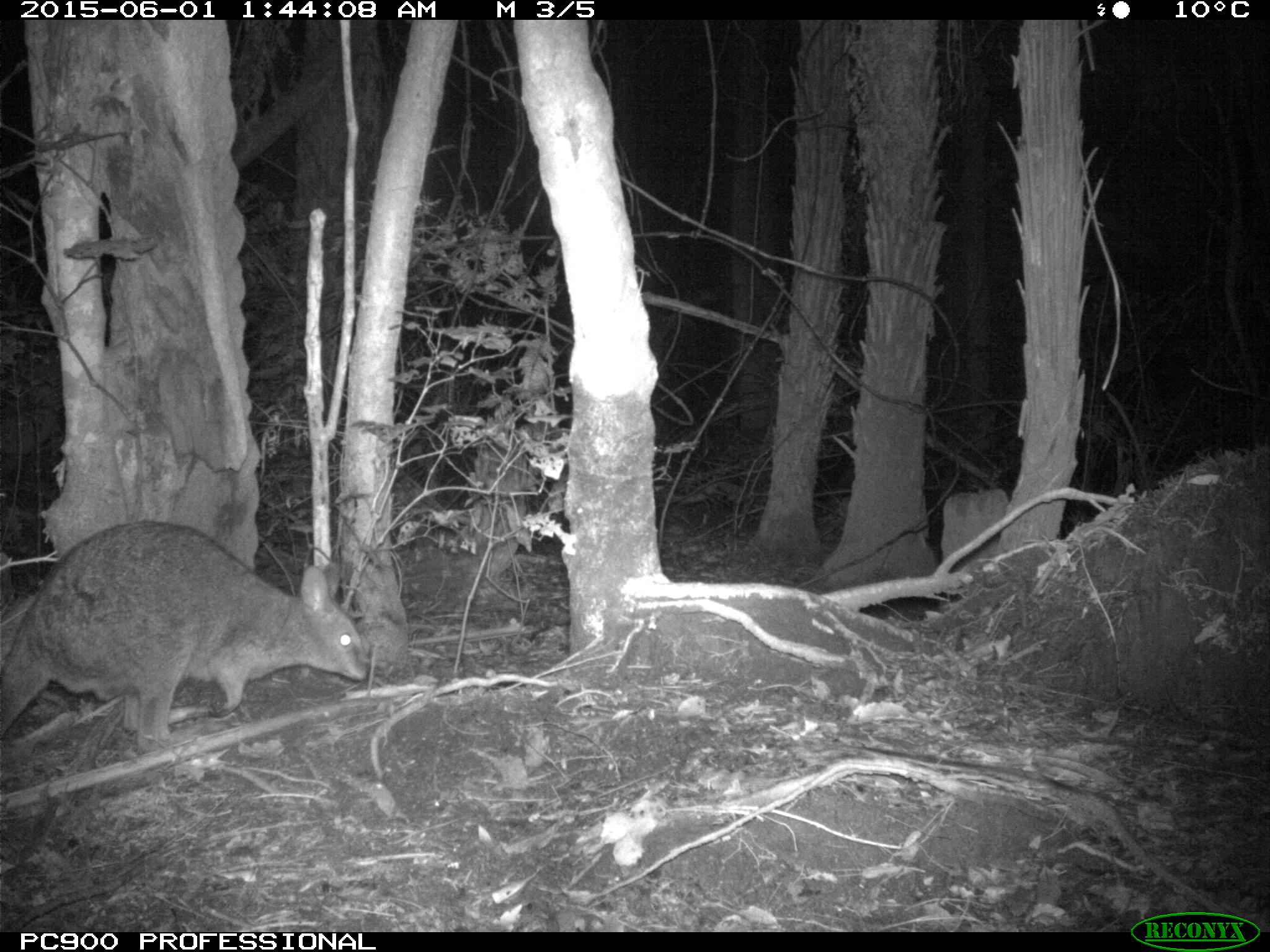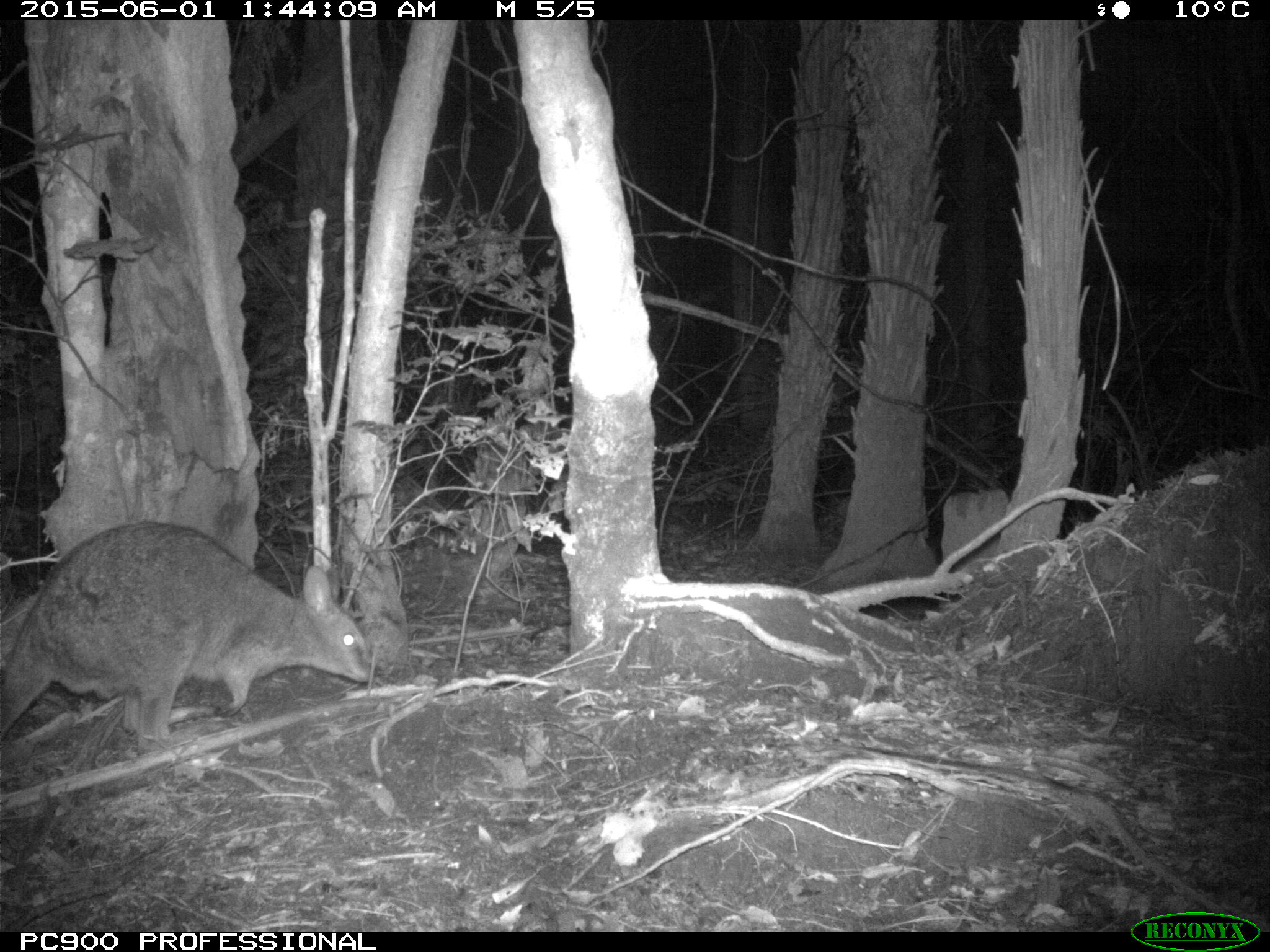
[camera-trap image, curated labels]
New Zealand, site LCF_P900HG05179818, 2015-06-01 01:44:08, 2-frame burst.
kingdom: Animalia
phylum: Chordata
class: Mammalia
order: Diprotodontia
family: Macropodidae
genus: Notamacropus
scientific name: Notamacropus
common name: wallaby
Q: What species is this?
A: Wallaby (Notamacropus).